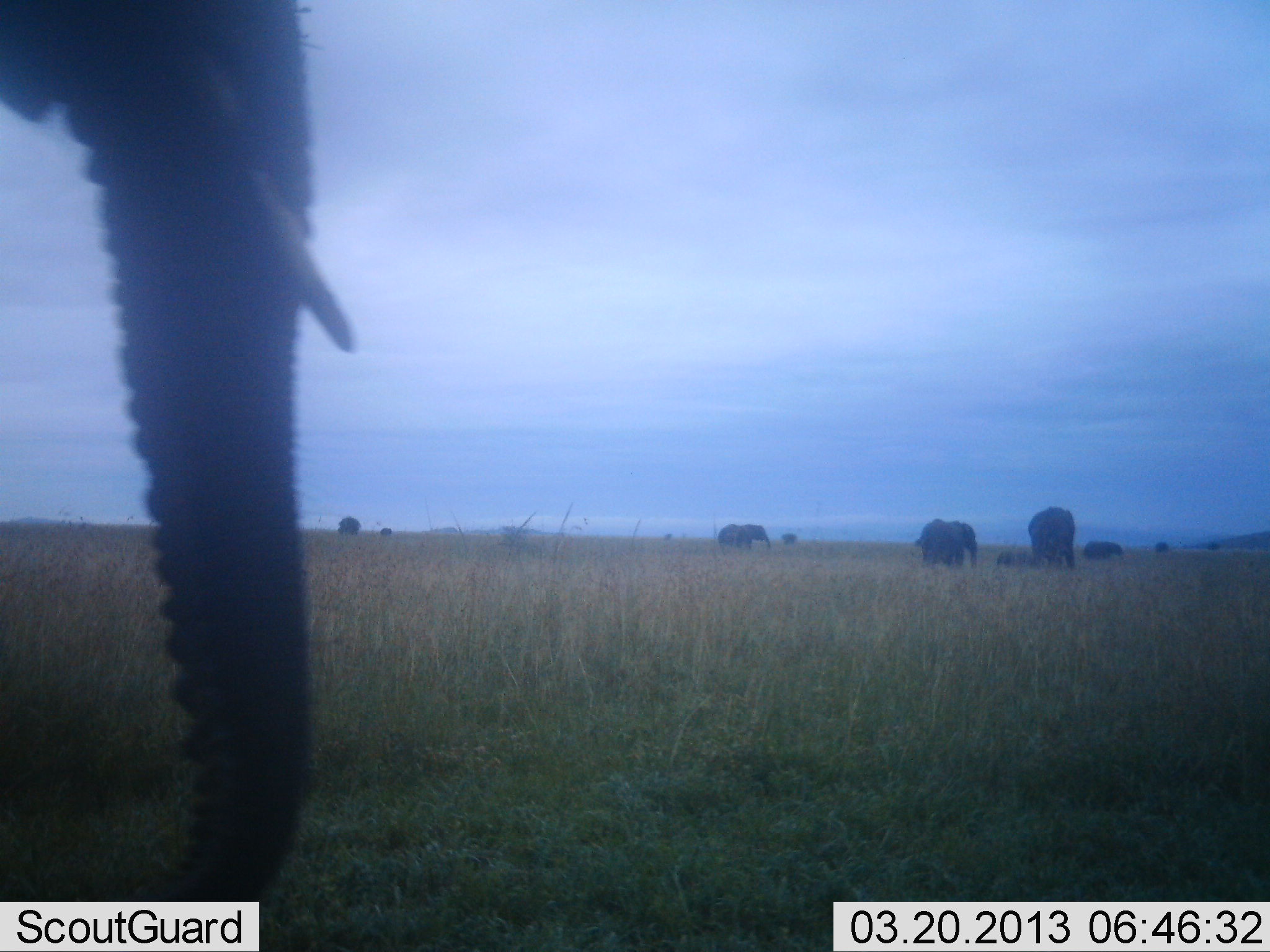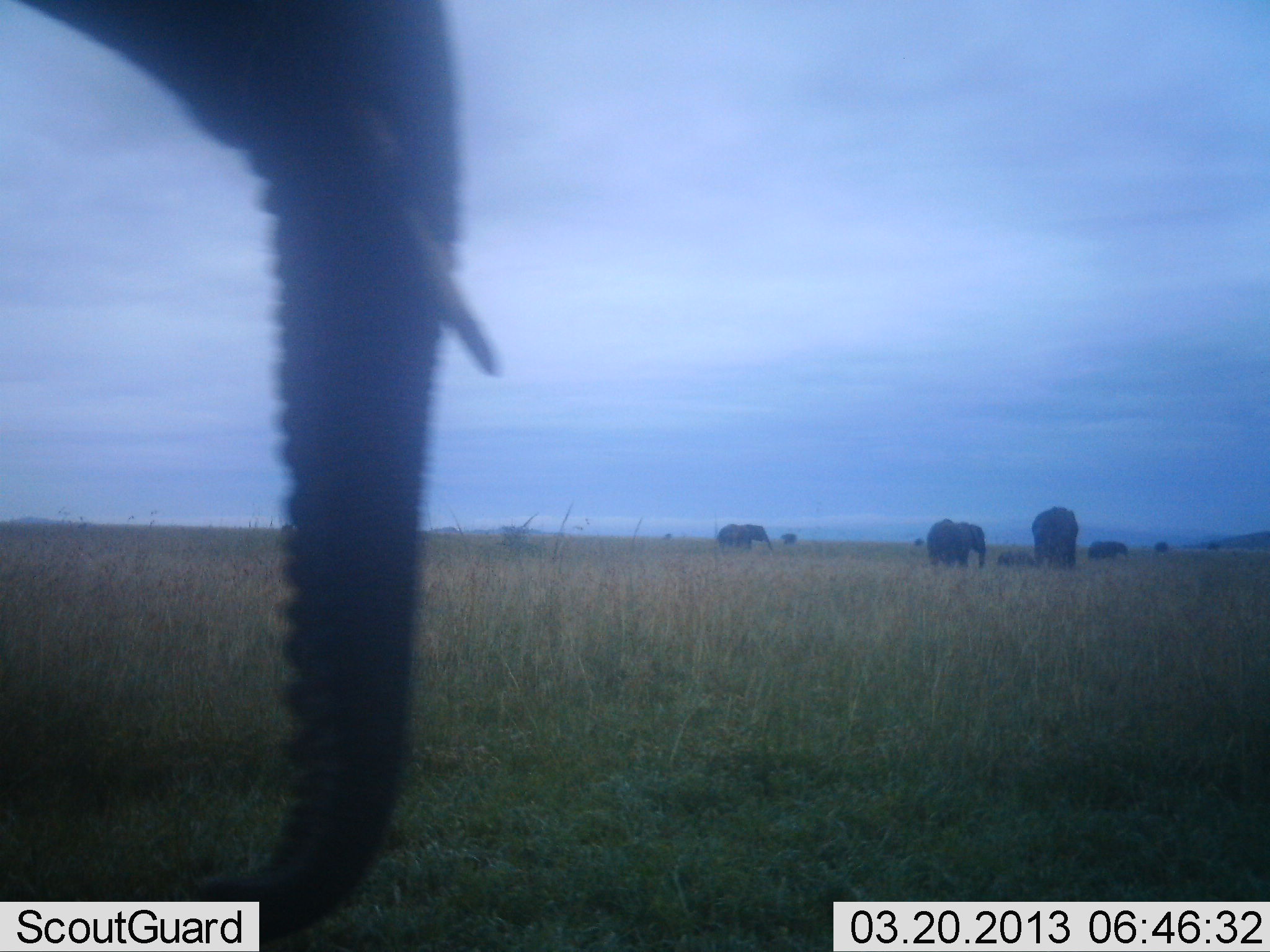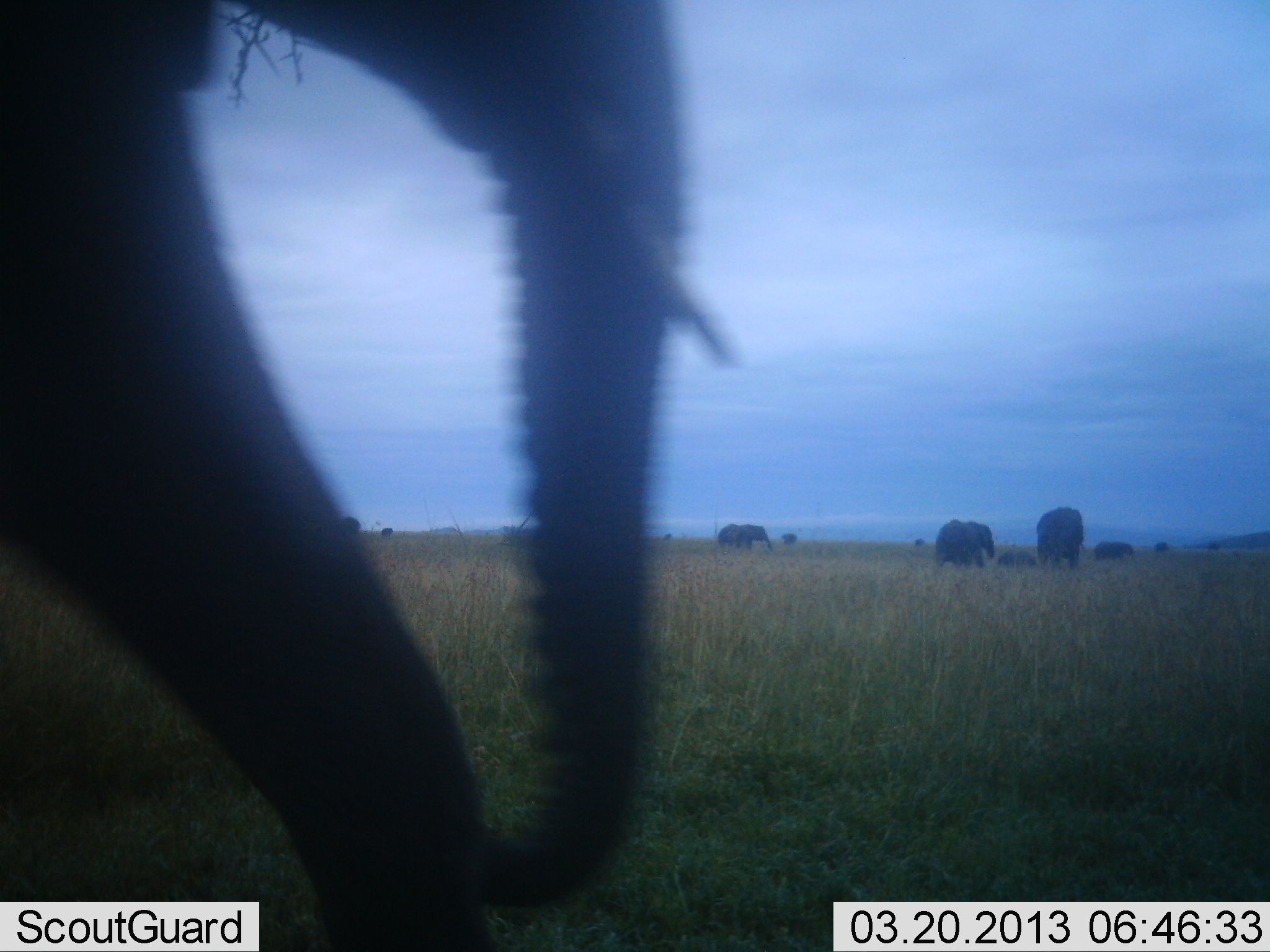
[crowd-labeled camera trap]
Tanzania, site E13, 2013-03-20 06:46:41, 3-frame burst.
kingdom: Animalia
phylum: Chordata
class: Mammalia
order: Proboscidea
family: Elephantidae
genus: Loxodonta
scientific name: Loxodonta africana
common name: african bush elephant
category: elephant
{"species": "elephant (african bush elephant) (Loxodonta africana)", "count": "7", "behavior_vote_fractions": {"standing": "41%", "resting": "0%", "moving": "91%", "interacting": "0%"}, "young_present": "31%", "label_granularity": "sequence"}